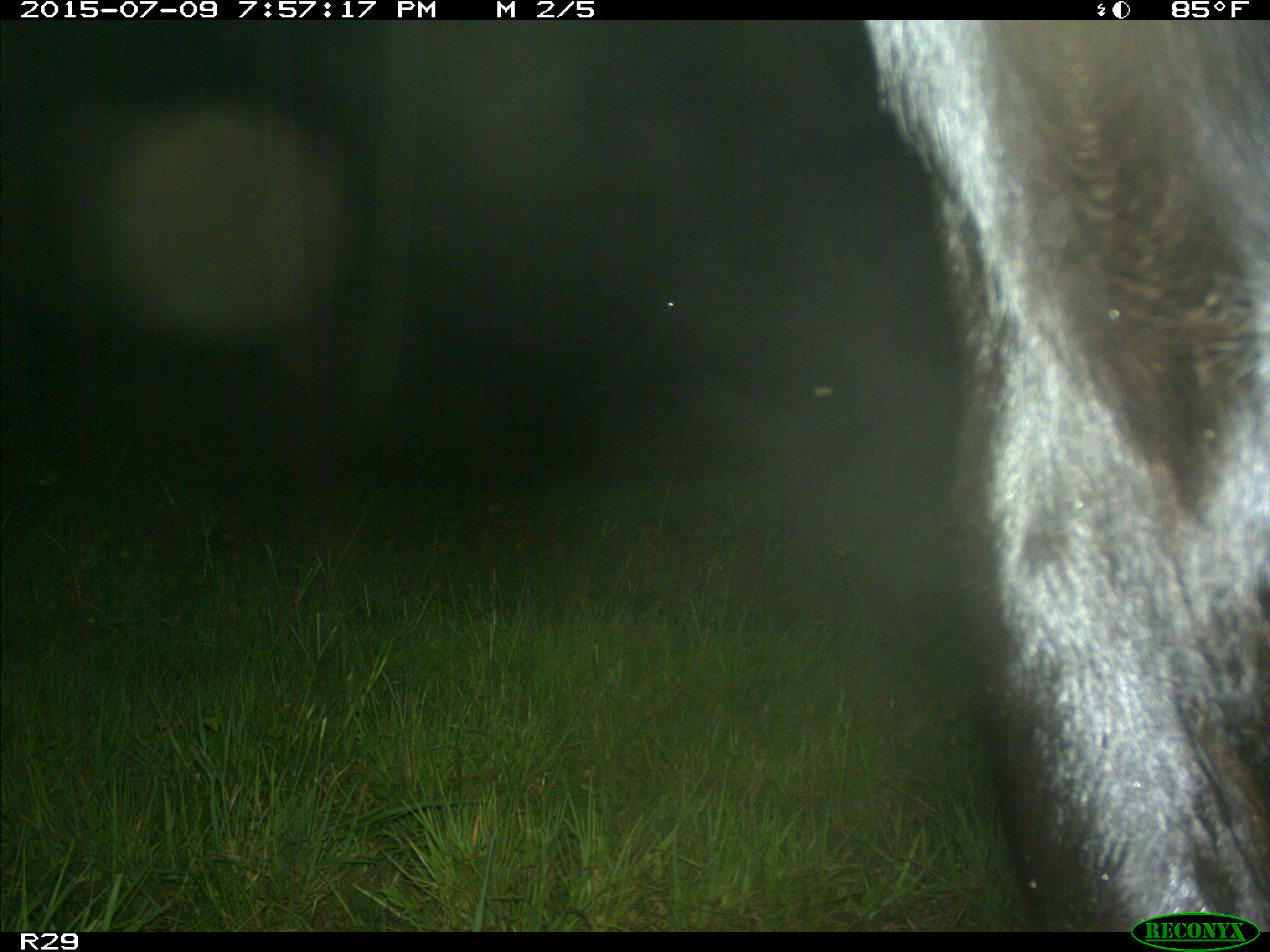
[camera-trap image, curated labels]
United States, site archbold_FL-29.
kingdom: Animalia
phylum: Chordata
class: Mammalia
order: Artiodactyla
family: Bovidae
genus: Bos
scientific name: Bos taurus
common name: domestic cow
Bos taurus (domestic cow).